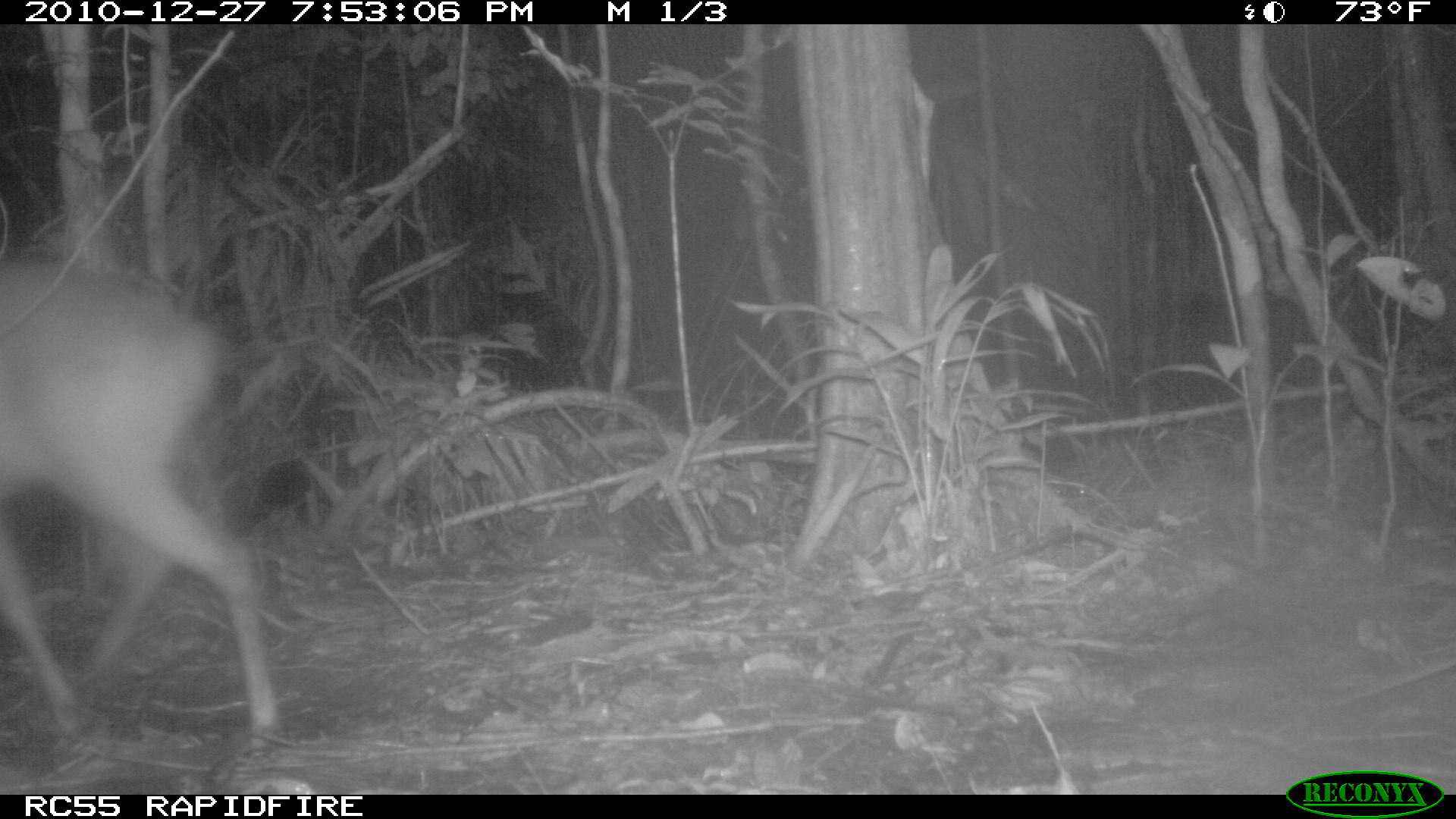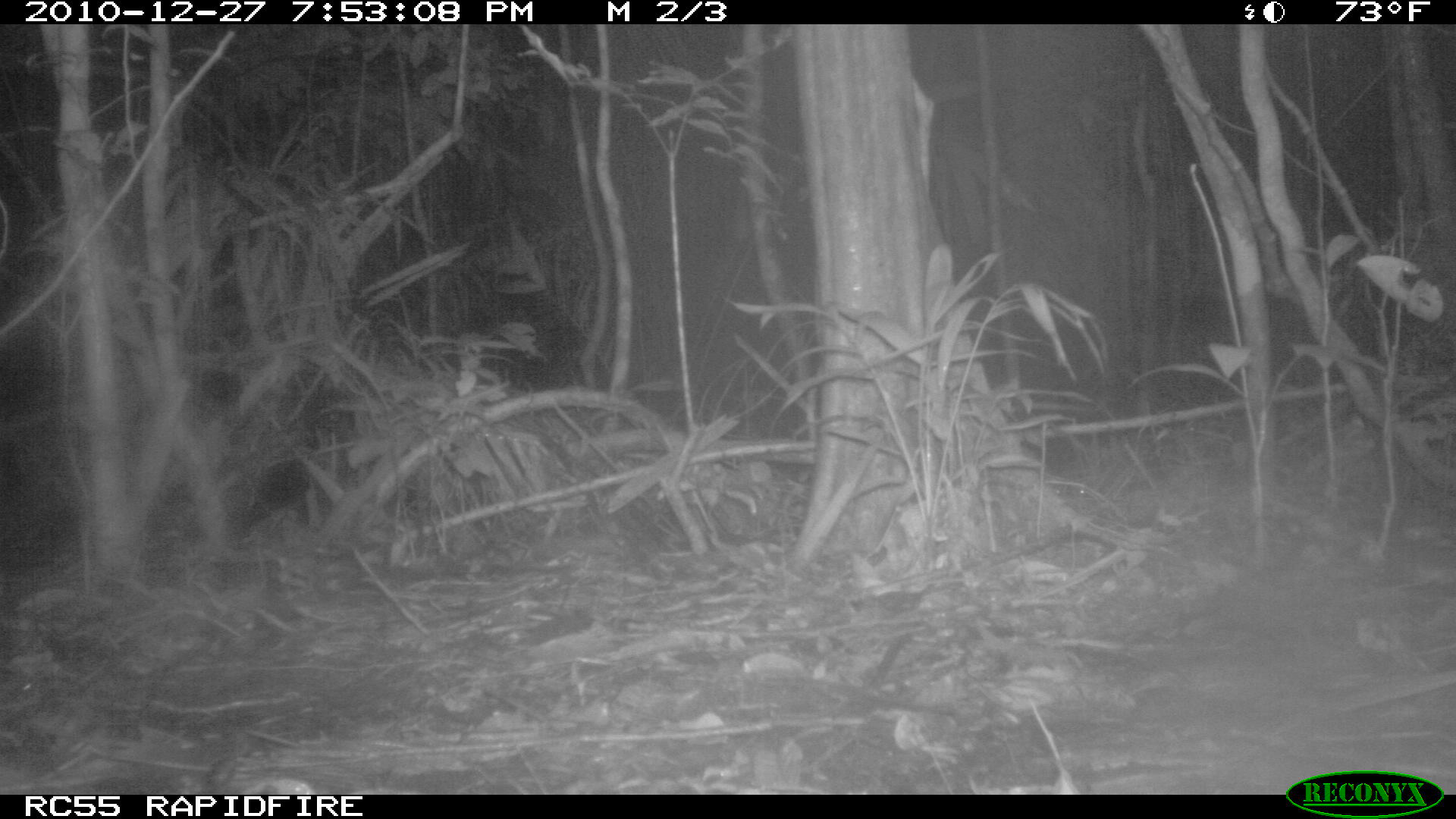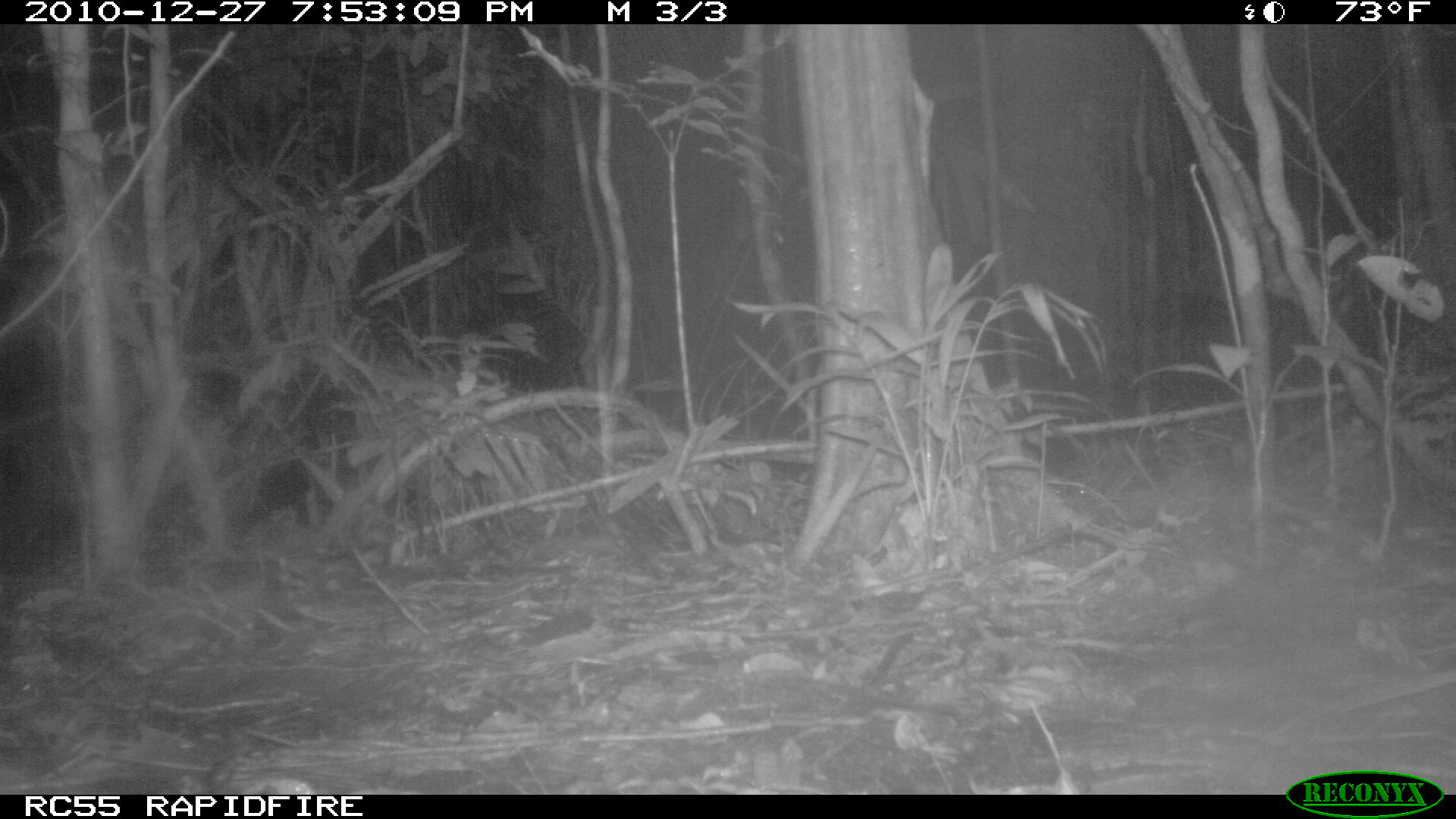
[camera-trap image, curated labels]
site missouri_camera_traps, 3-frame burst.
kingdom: Animalia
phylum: Chordata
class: Mammalia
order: Artiodactyla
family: Cervidae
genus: Mazama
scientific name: Mazama americana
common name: red brocket deer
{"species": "red brocket deer (Mazama americana)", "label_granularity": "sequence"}